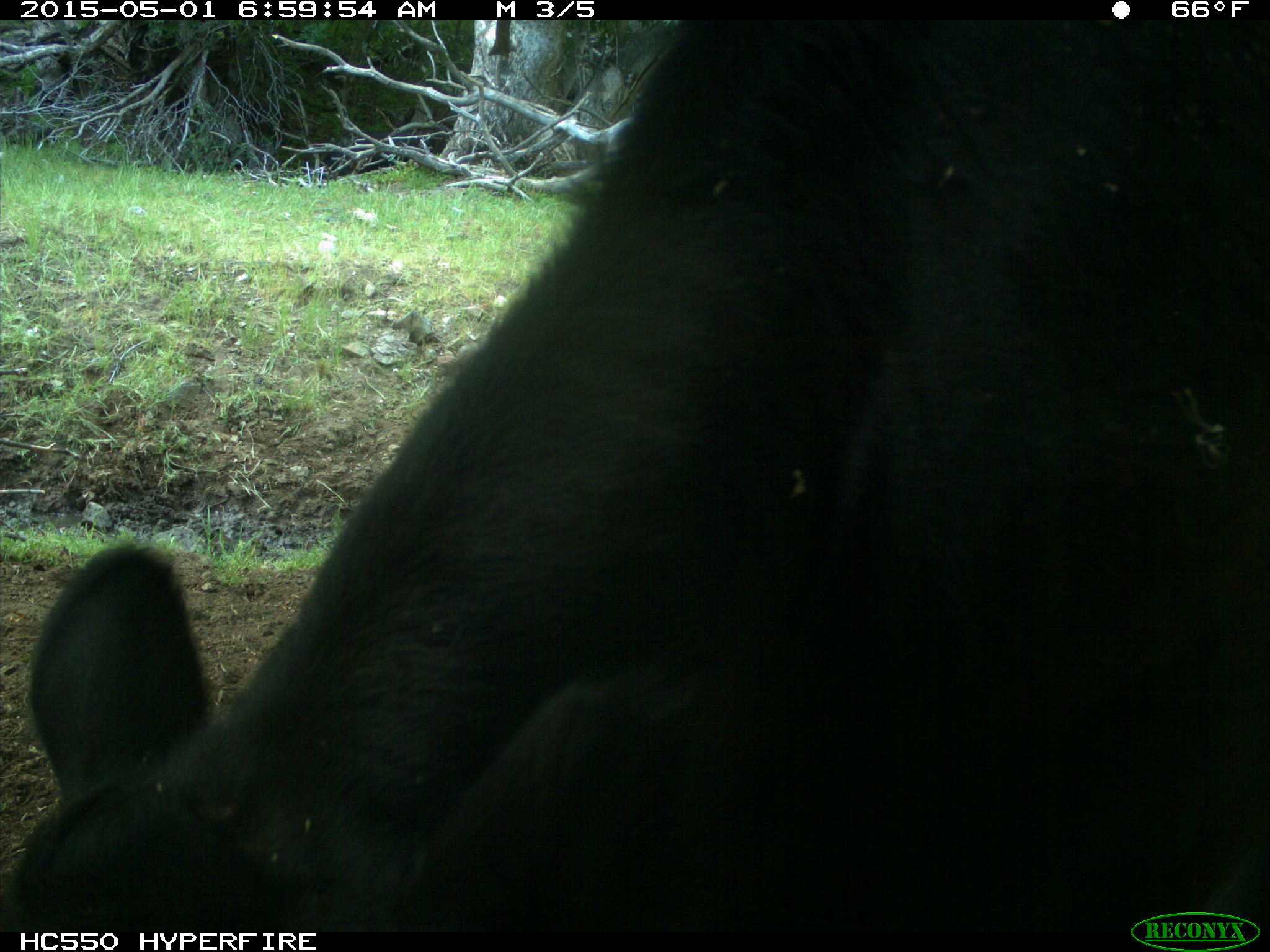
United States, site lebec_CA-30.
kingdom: Animalia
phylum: Chordata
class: Mammalia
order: Artiodactyla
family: Bovidae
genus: Bos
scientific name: Bos taurus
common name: domestic cow